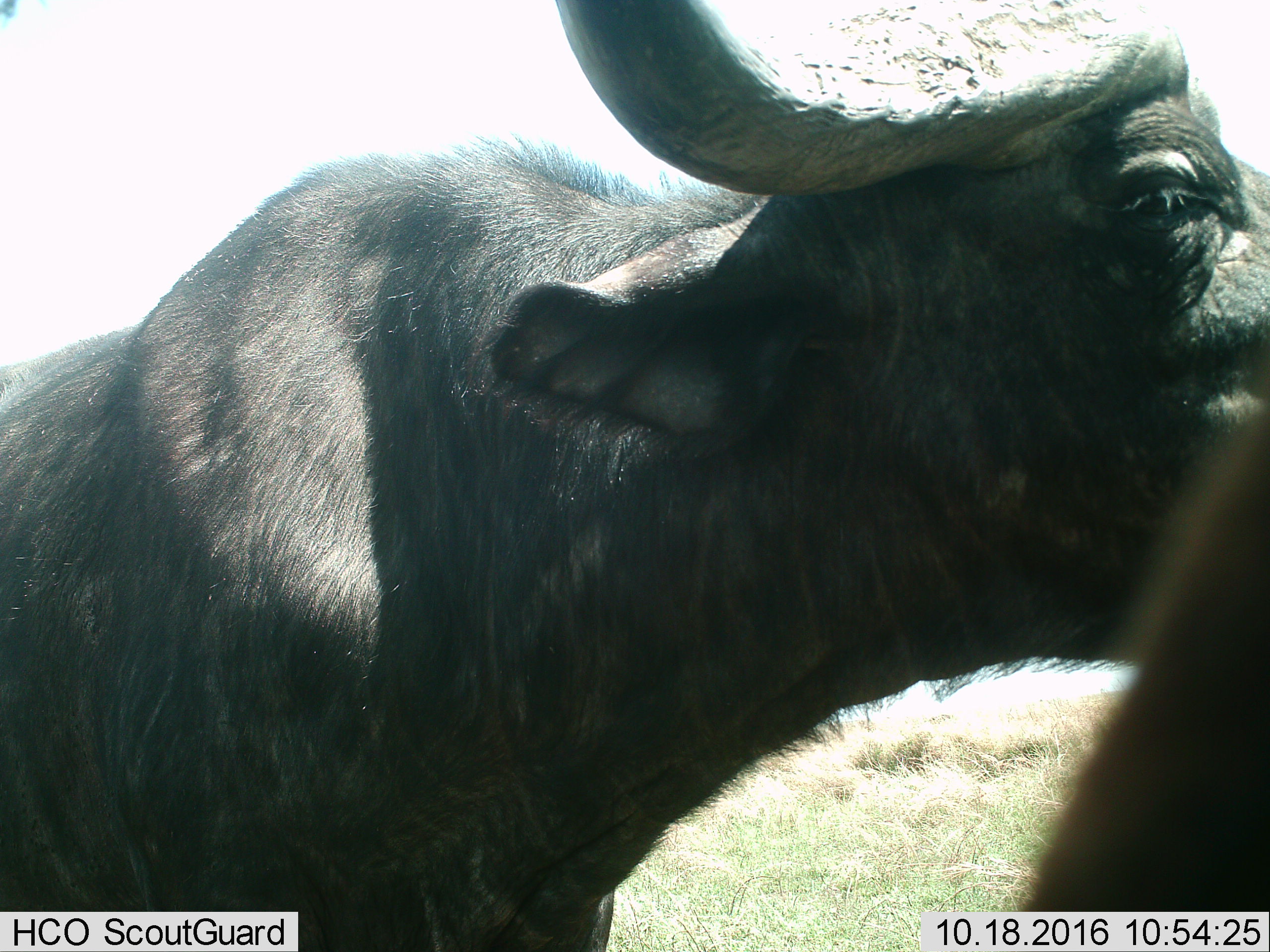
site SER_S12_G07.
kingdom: Animalia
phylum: Chordata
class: Mammalia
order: Artiodactyla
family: Bovidae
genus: Syncerus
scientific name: Syncerus caffer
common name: african buffalo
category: buffalo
Buffalo (african buffalo) (Syncerus caffer), count 2. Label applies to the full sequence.